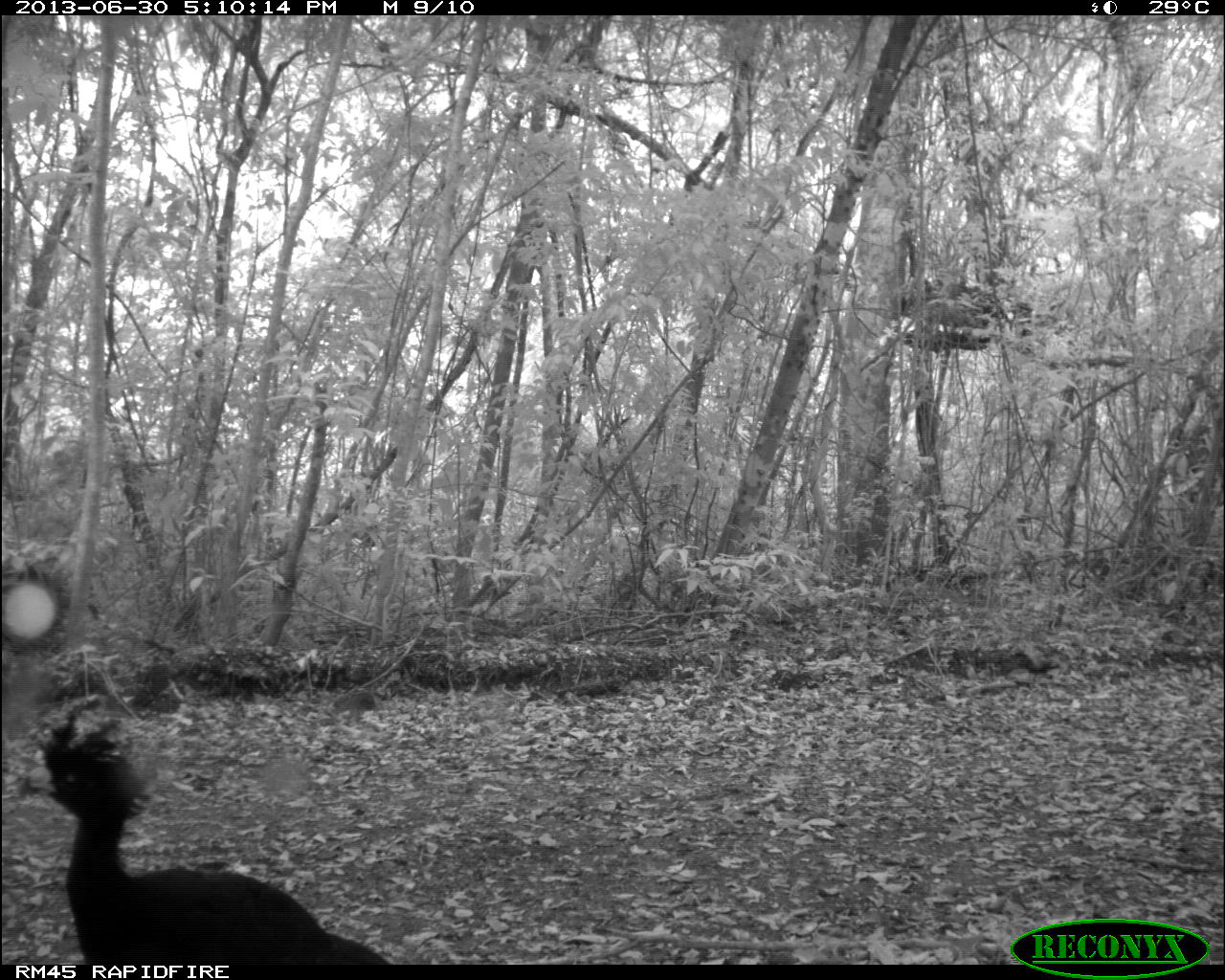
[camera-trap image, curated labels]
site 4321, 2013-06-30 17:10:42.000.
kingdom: Animalia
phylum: Chordata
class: Aves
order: Galliformes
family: Cracidae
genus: Crax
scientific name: Crax rubra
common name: great curassow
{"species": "Crax rubra (great curassow)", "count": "4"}